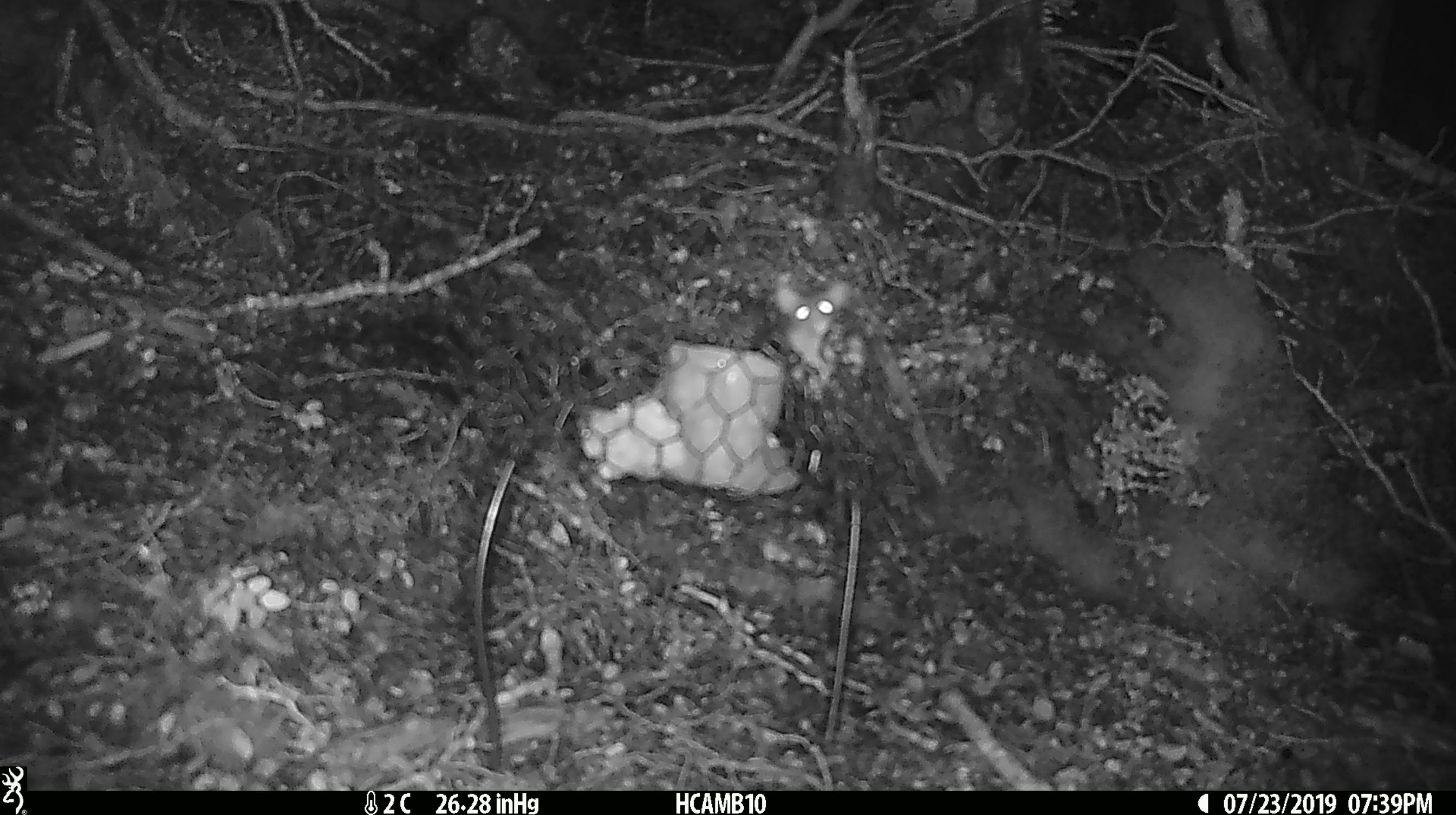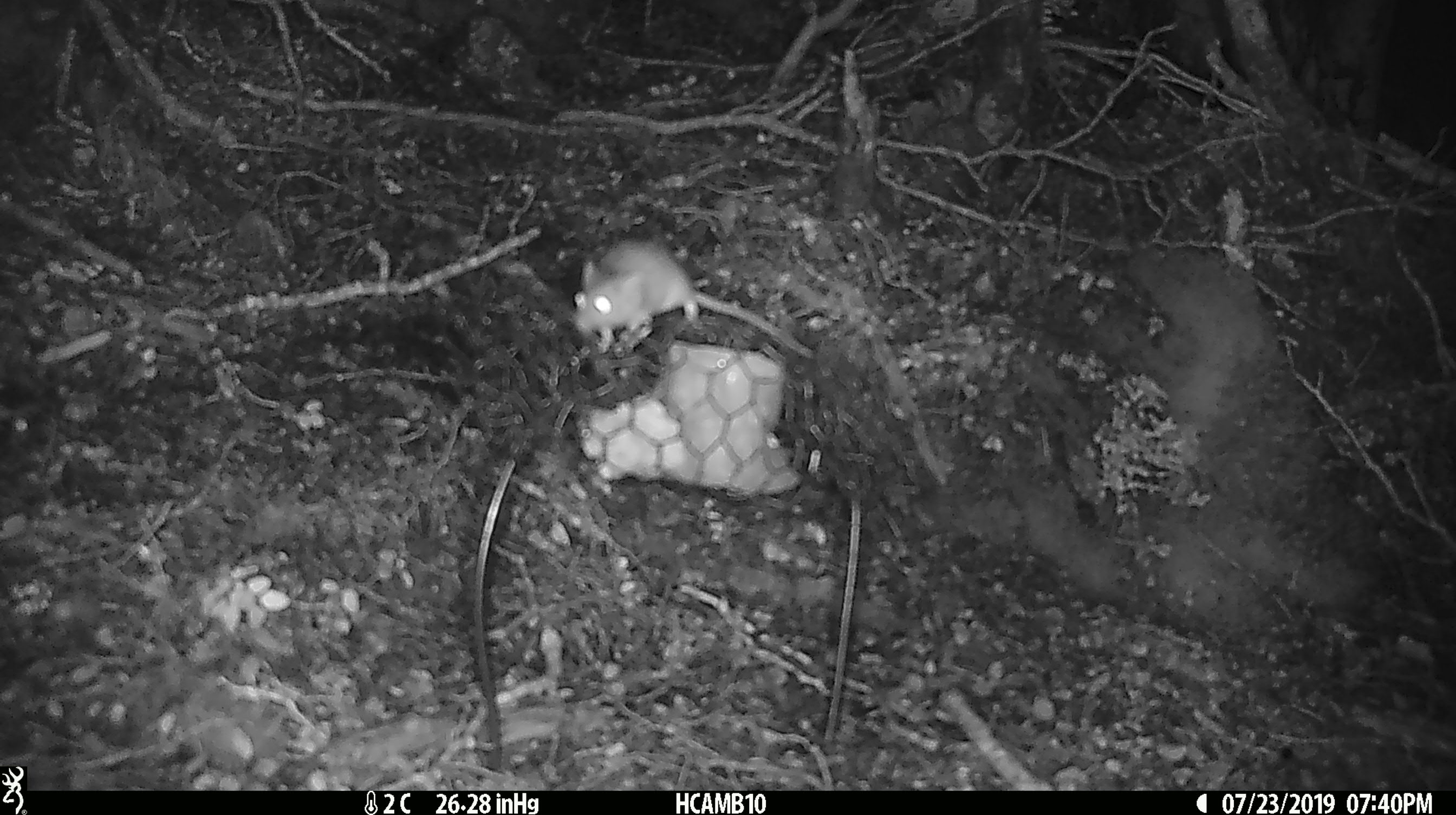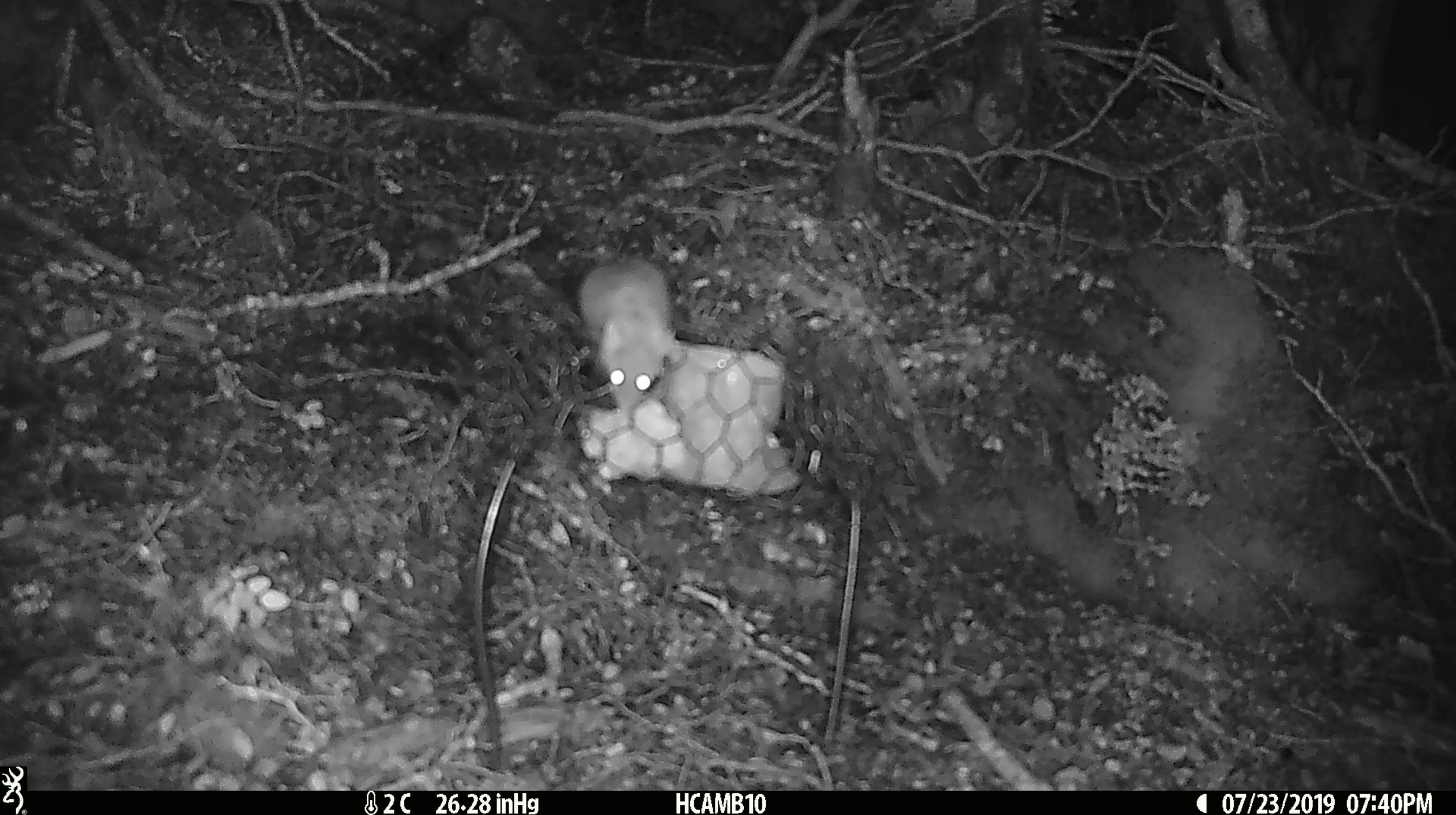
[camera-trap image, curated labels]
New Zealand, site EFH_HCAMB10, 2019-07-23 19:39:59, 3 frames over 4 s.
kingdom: Animalia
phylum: Chordata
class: Mammalia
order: Rodentia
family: Muridae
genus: Mus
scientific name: Mus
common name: mouse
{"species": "mouse (Mus)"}